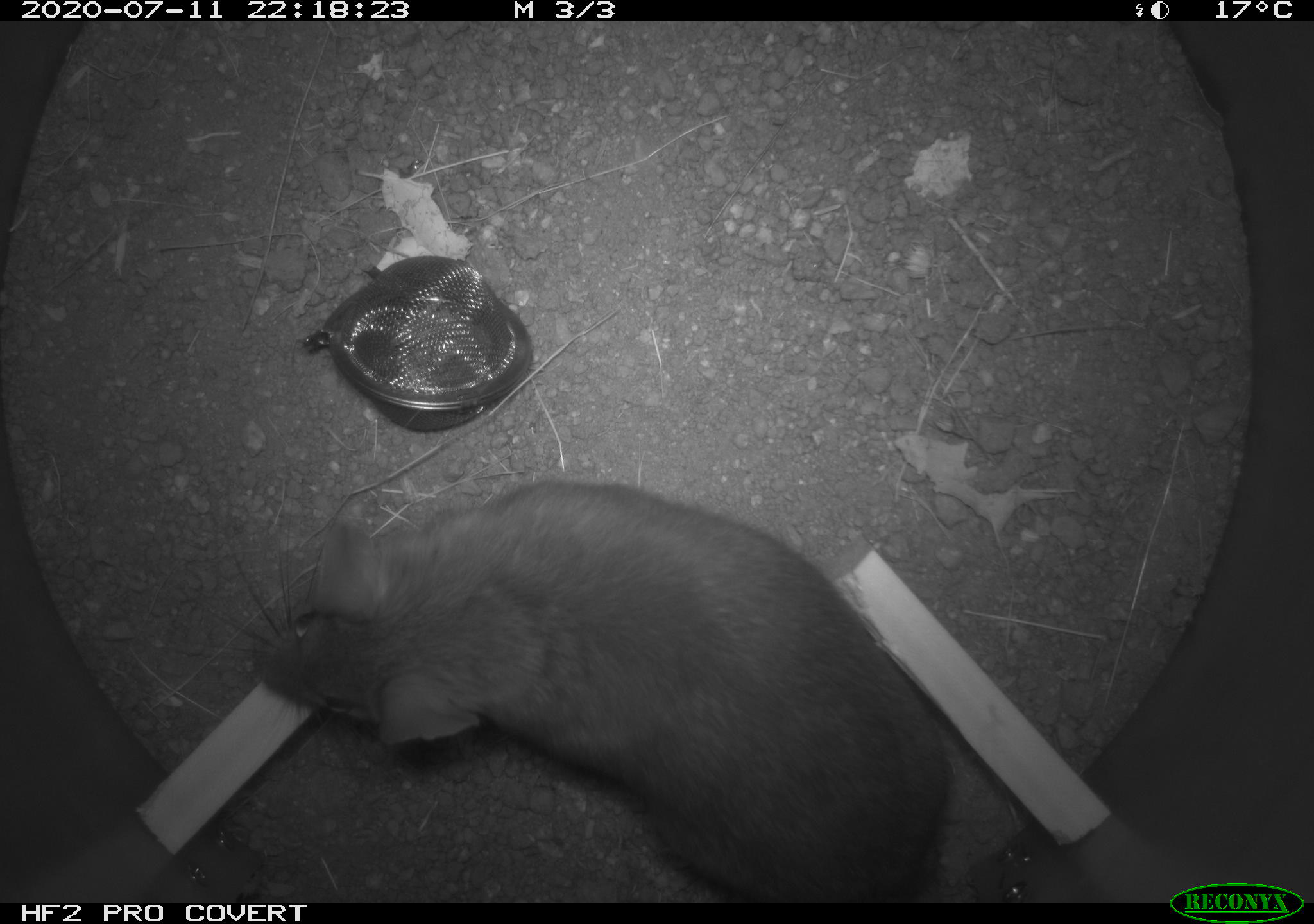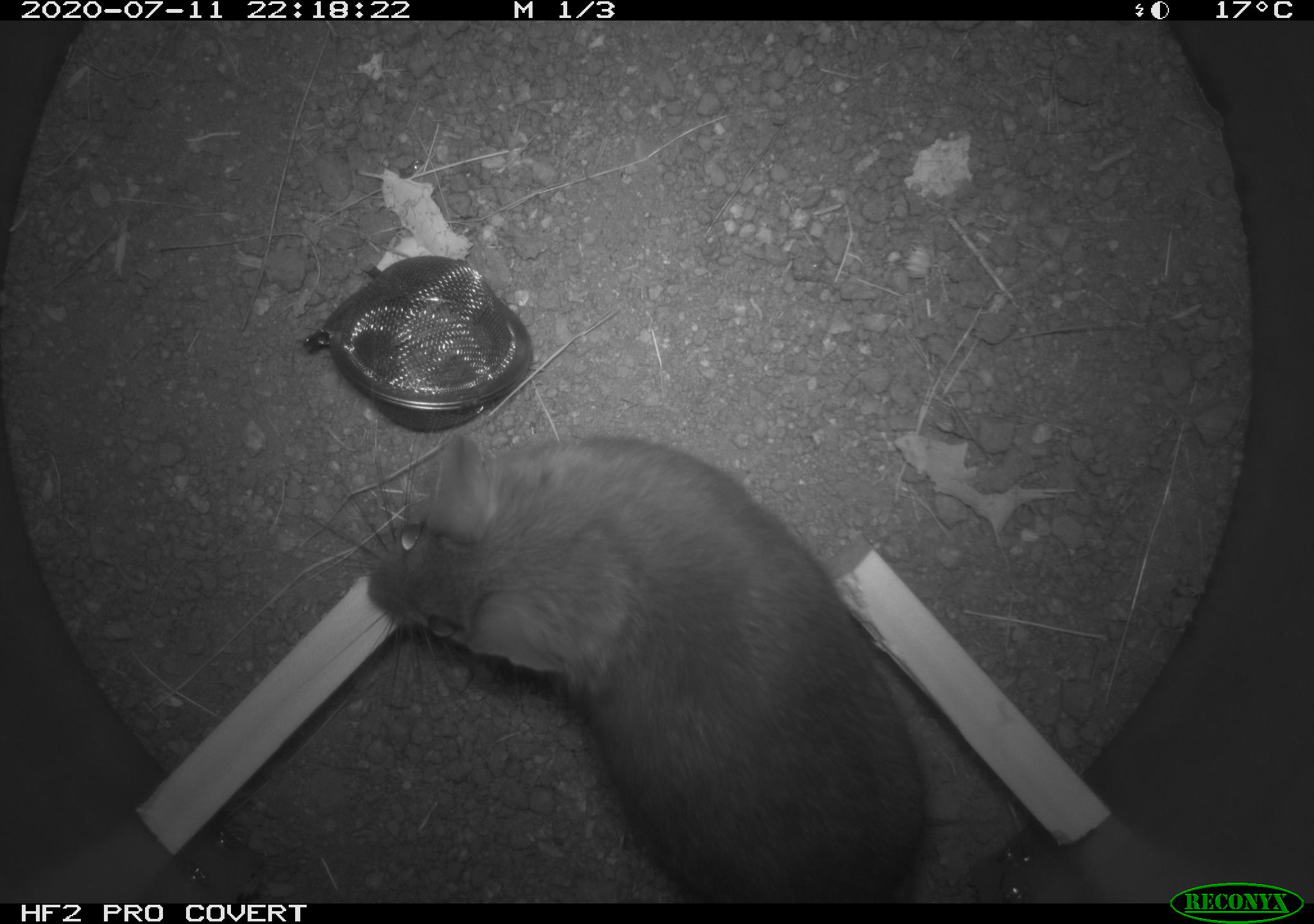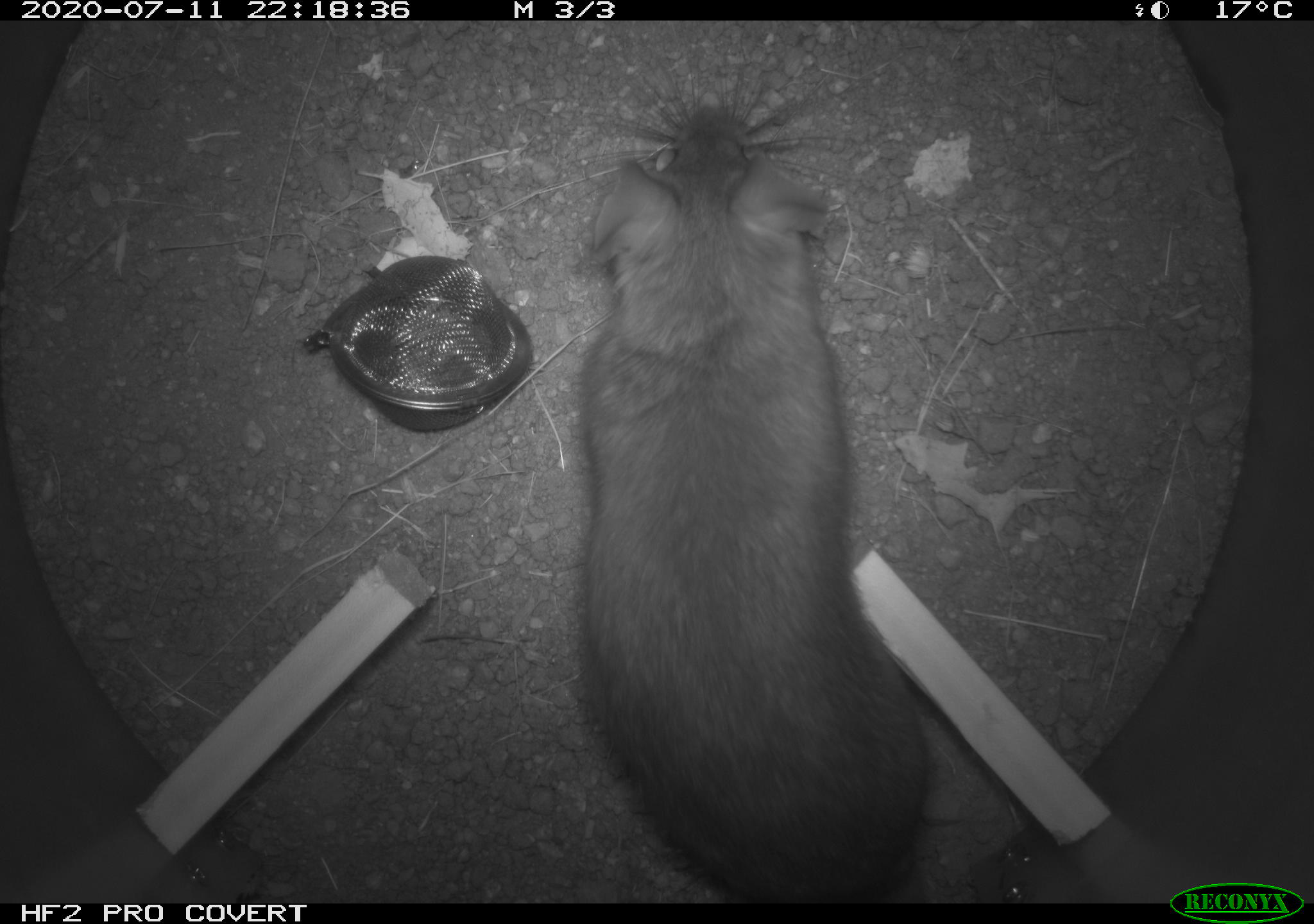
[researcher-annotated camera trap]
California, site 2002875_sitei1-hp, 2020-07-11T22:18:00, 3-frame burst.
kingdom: Animalia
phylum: Chordata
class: Mammalia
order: Rodentia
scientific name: Rodentia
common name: rodent